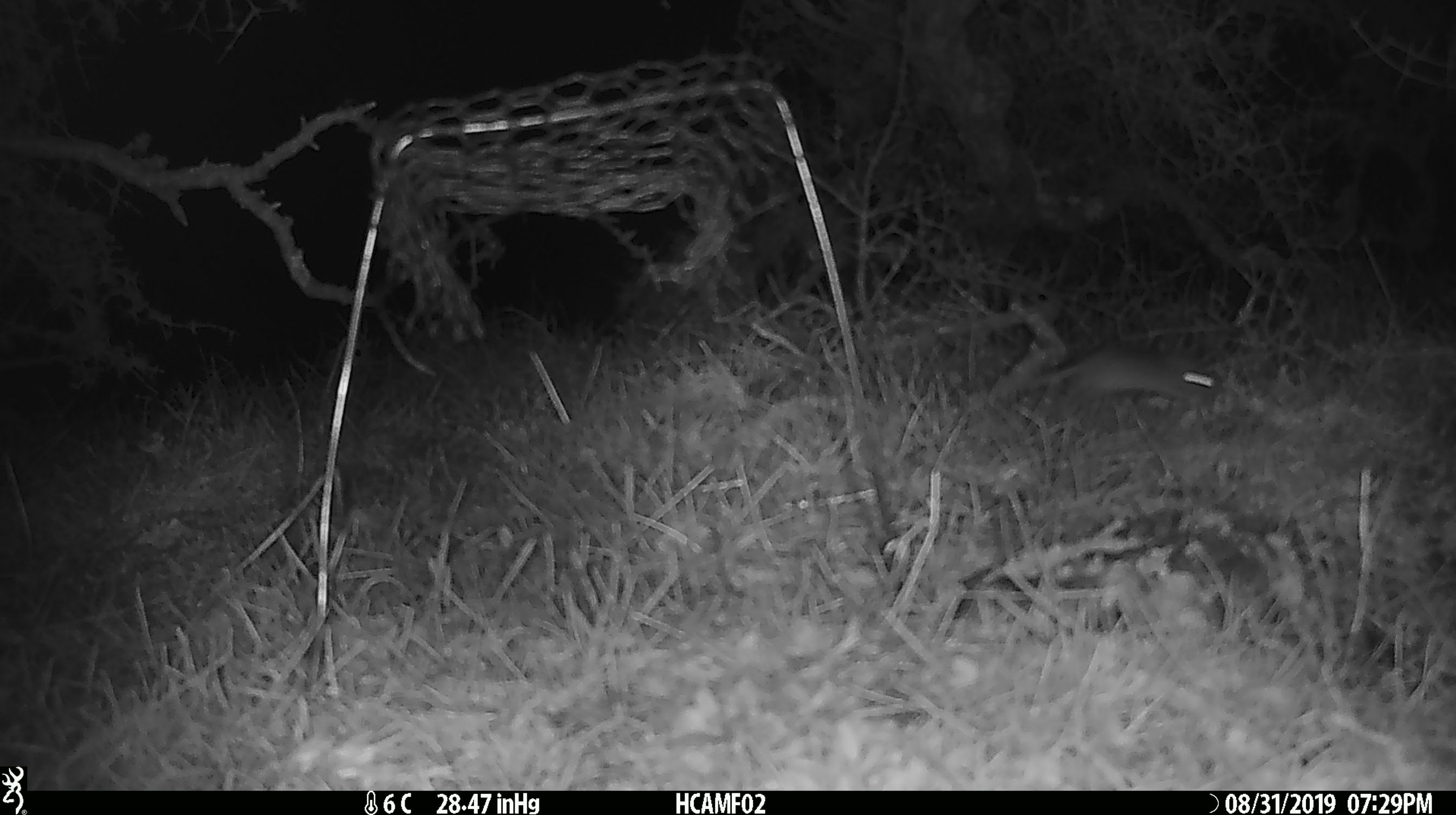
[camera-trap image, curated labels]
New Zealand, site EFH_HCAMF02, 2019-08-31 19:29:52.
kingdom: Animalia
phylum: Chordata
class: Mammalia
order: Rodentia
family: Muridae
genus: Mus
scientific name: Mus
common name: mouse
Mouse (Mus).